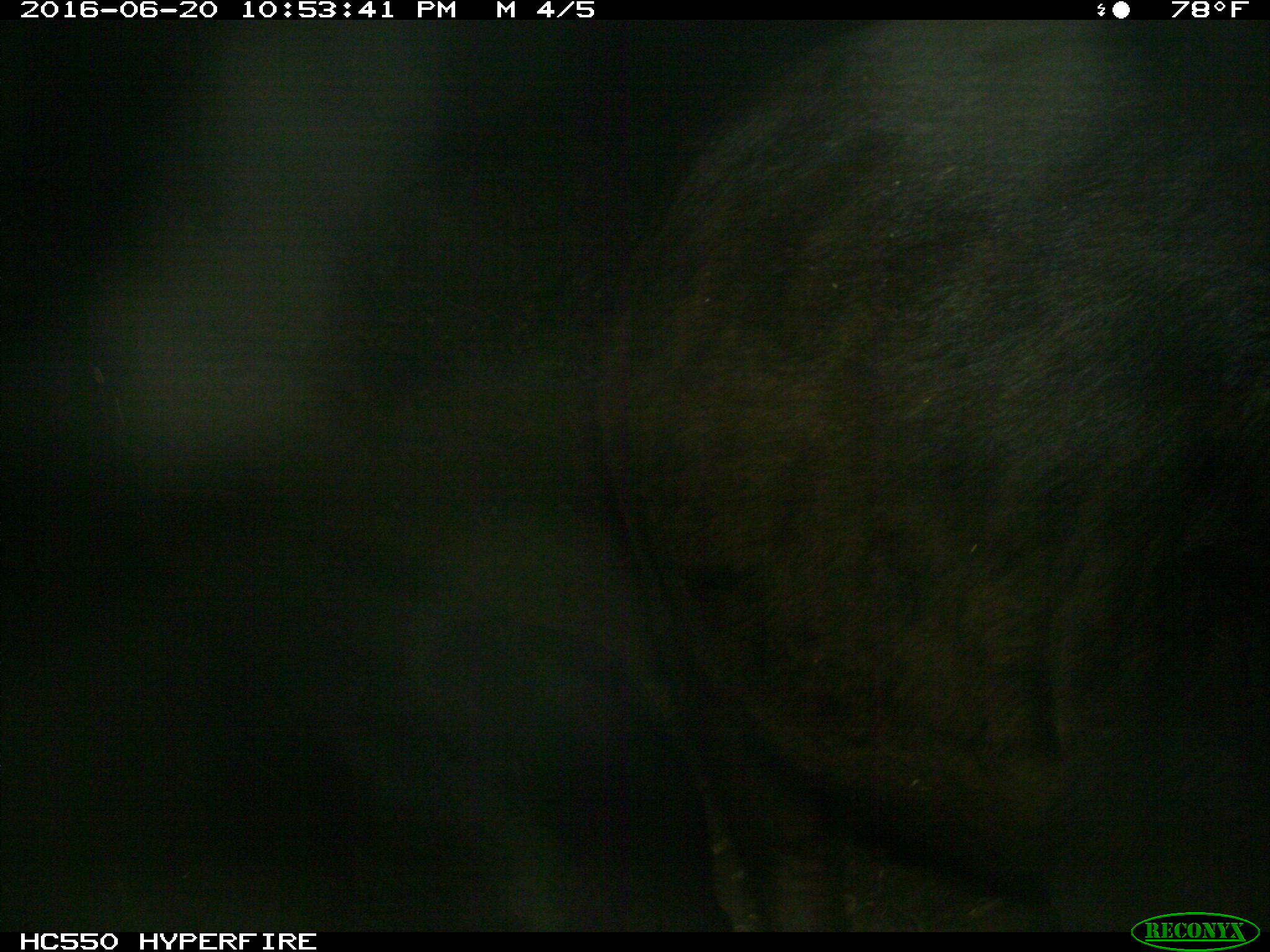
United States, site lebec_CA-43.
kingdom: Animalia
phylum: Chordata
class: Mammalia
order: Artiodactyla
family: Bovidae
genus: Bos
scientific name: Bos taurus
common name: domestic cow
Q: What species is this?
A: Bos taurus (domestic cow).